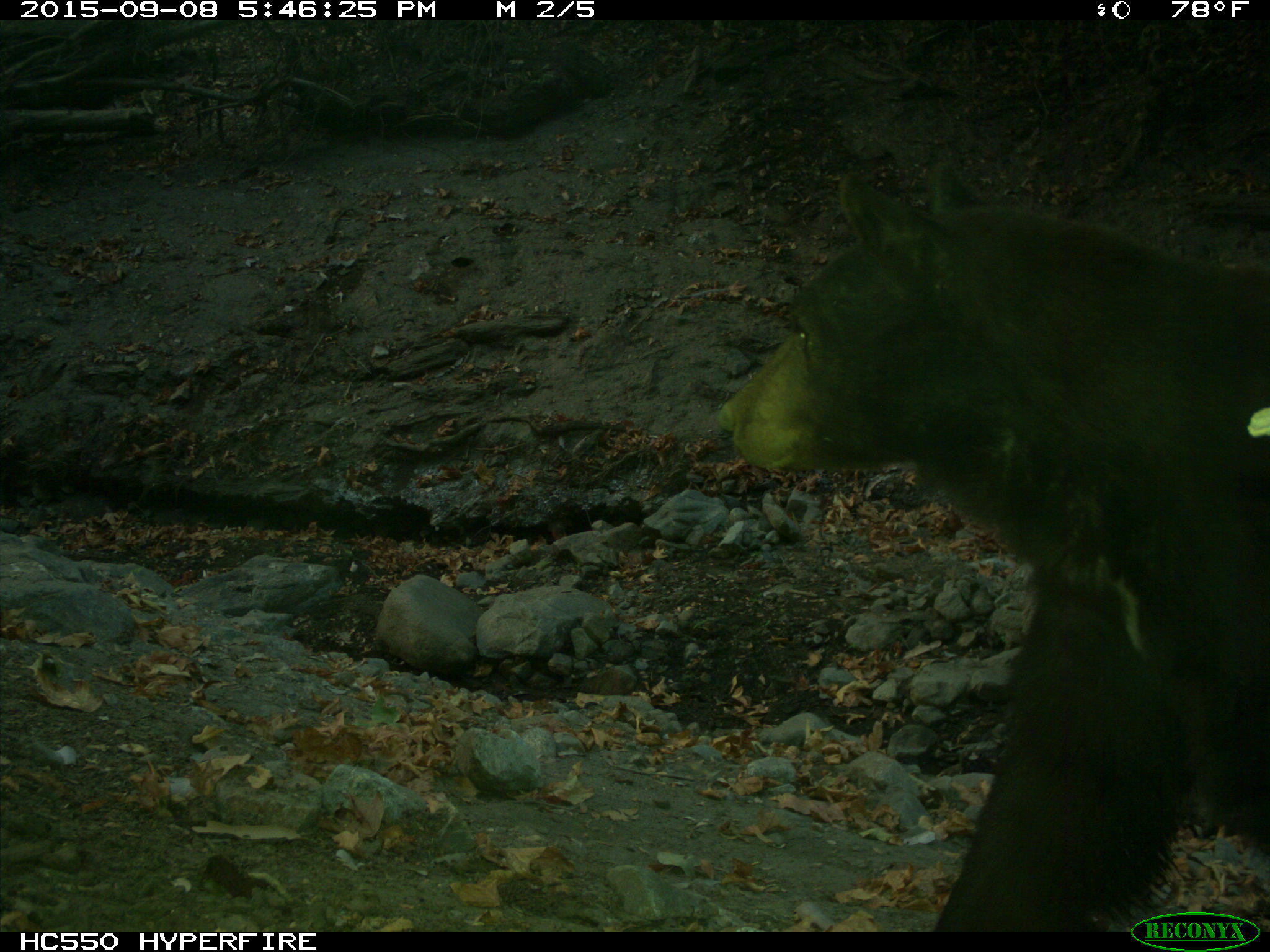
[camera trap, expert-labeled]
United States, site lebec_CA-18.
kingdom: Animalia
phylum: Chordata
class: Mammalia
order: Carnivora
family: Ursidae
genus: Ursus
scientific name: Ursus americanus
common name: american black bear